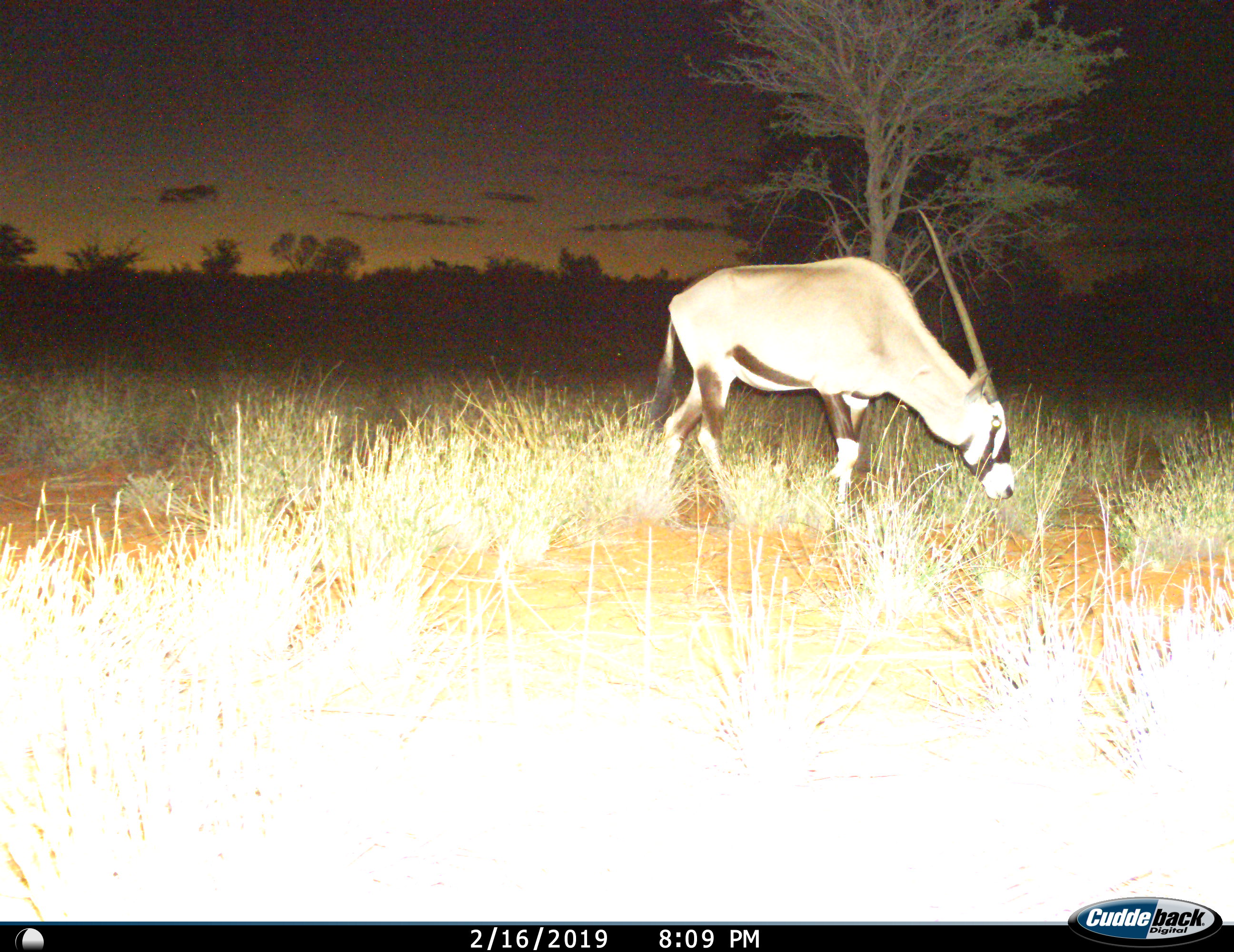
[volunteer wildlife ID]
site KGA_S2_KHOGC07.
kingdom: Animalia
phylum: Chordata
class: Mammalia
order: Artiodactyla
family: Bovidae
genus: Oryx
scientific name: Oryx gazella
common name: gemsbok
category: oryx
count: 1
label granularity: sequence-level